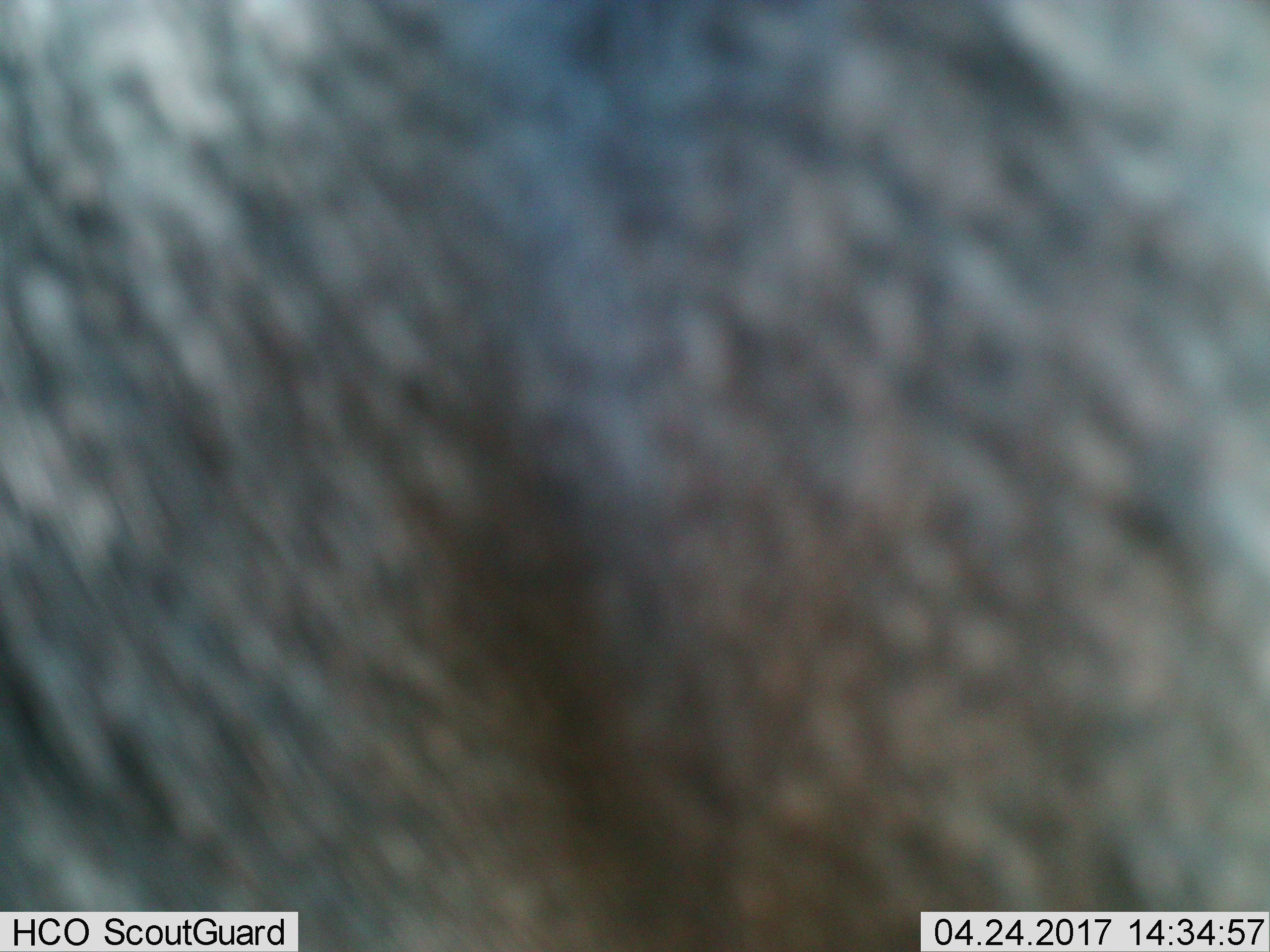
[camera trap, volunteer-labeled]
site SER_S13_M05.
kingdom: Animalia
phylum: Chordata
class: Mammalia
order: Artiodactyla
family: Bovidae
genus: Connochaetes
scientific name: Connochaetes taurinus taurinus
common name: blue wildebeest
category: wildebeestblue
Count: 1.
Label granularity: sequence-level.